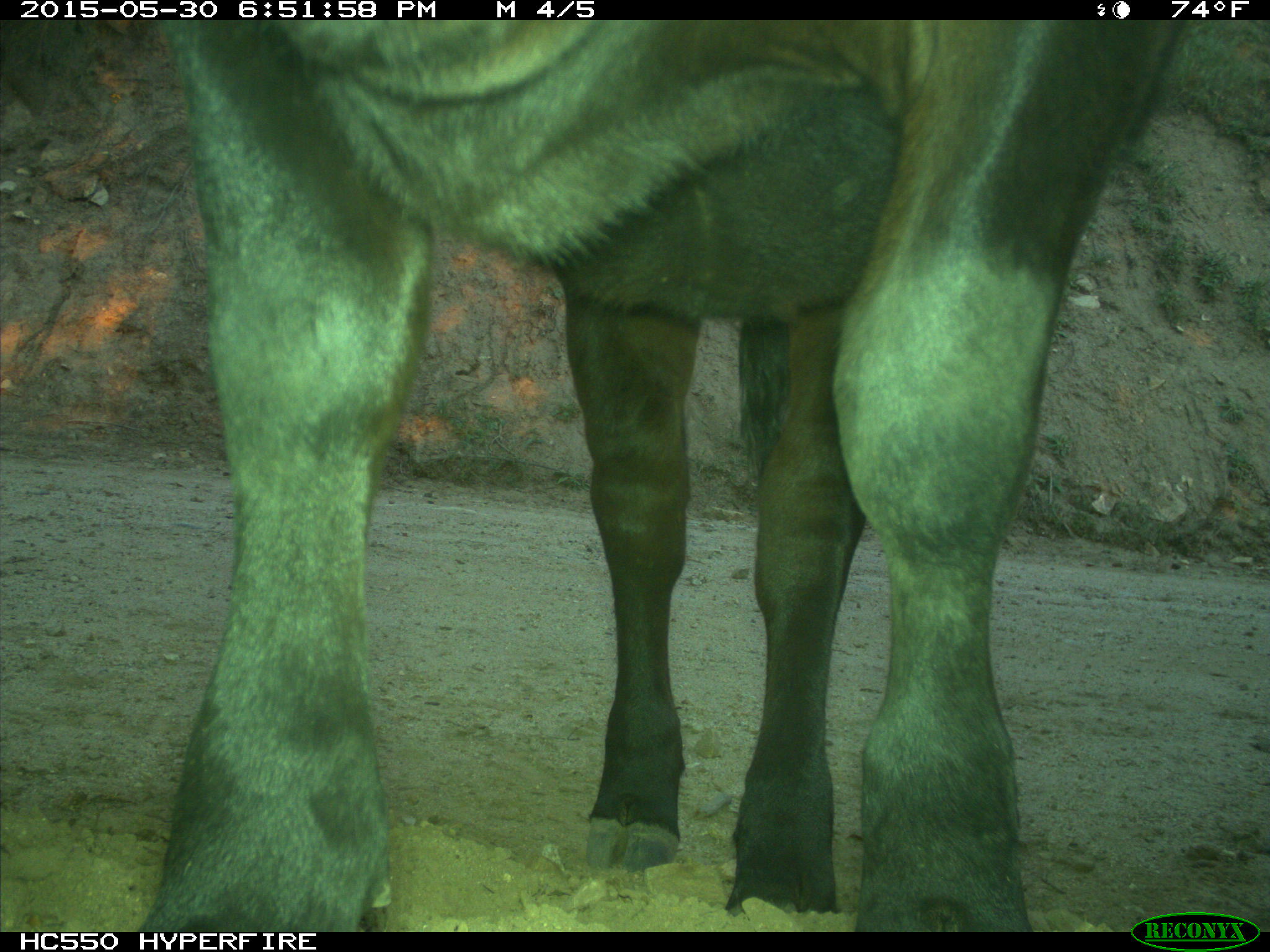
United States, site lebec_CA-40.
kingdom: Animalia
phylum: Chordata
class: Mammalia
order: Artiodactyla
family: Bovidae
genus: Bos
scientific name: Bos taurus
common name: domestic cow